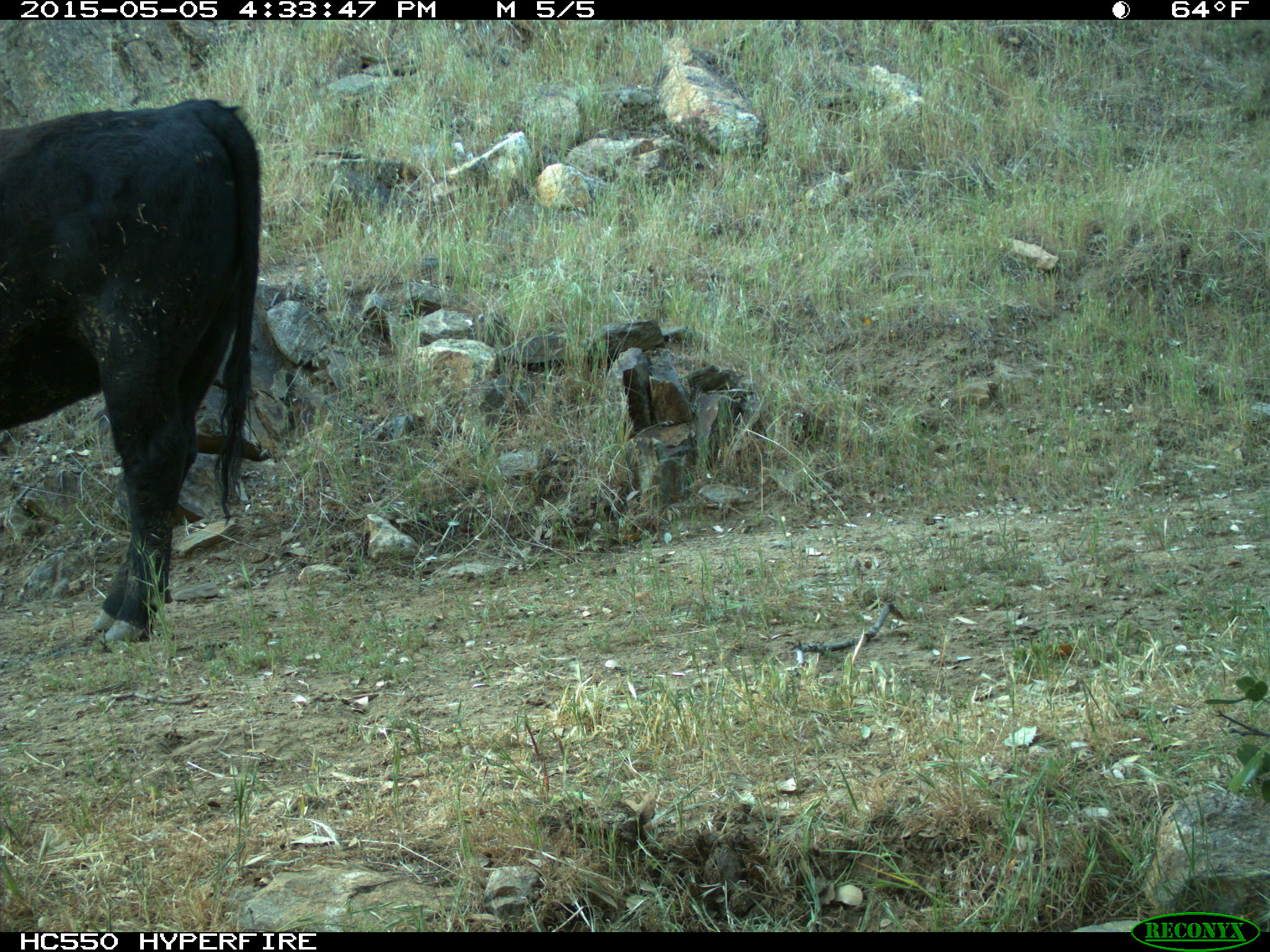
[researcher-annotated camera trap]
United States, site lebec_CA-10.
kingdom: Animalia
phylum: Chordata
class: Mammalia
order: Artiodactyla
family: Bovidae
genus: Bos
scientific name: Bos taurus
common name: domestic cow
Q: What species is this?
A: Bos taurus (domestic cow).